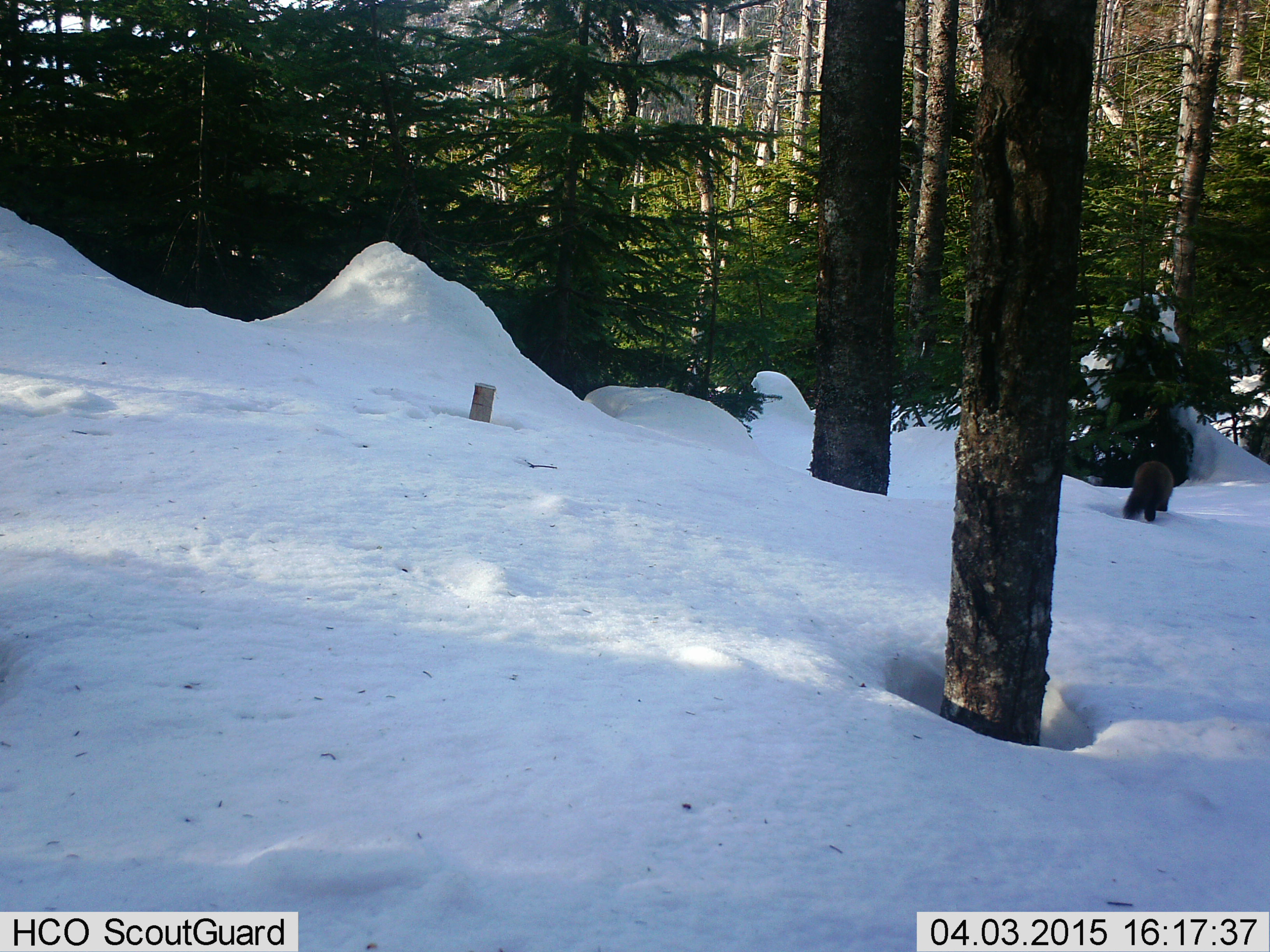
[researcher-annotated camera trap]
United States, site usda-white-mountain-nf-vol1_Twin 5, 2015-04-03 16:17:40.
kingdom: Animalia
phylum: Chordata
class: Mammalia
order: Carnivora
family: Mustelidae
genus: Martes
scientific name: Martes americana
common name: american marten